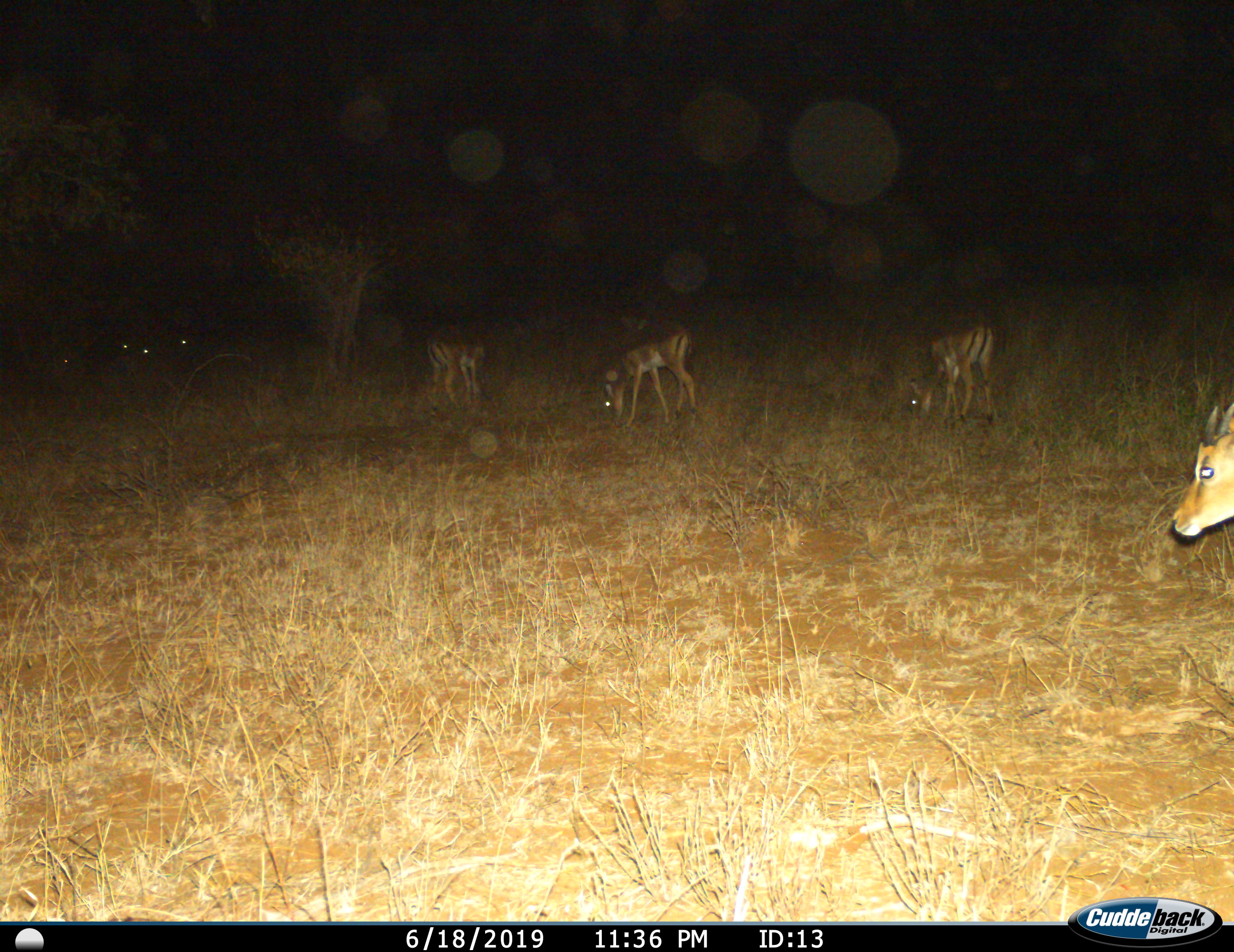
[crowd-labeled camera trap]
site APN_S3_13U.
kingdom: Animalia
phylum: Chordata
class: Mammalia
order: Artiodactyla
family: Bovidae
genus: Aepyceros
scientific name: Aepyceros melampus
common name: impala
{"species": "impala (Aepyceros melampus)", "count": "4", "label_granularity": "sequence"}